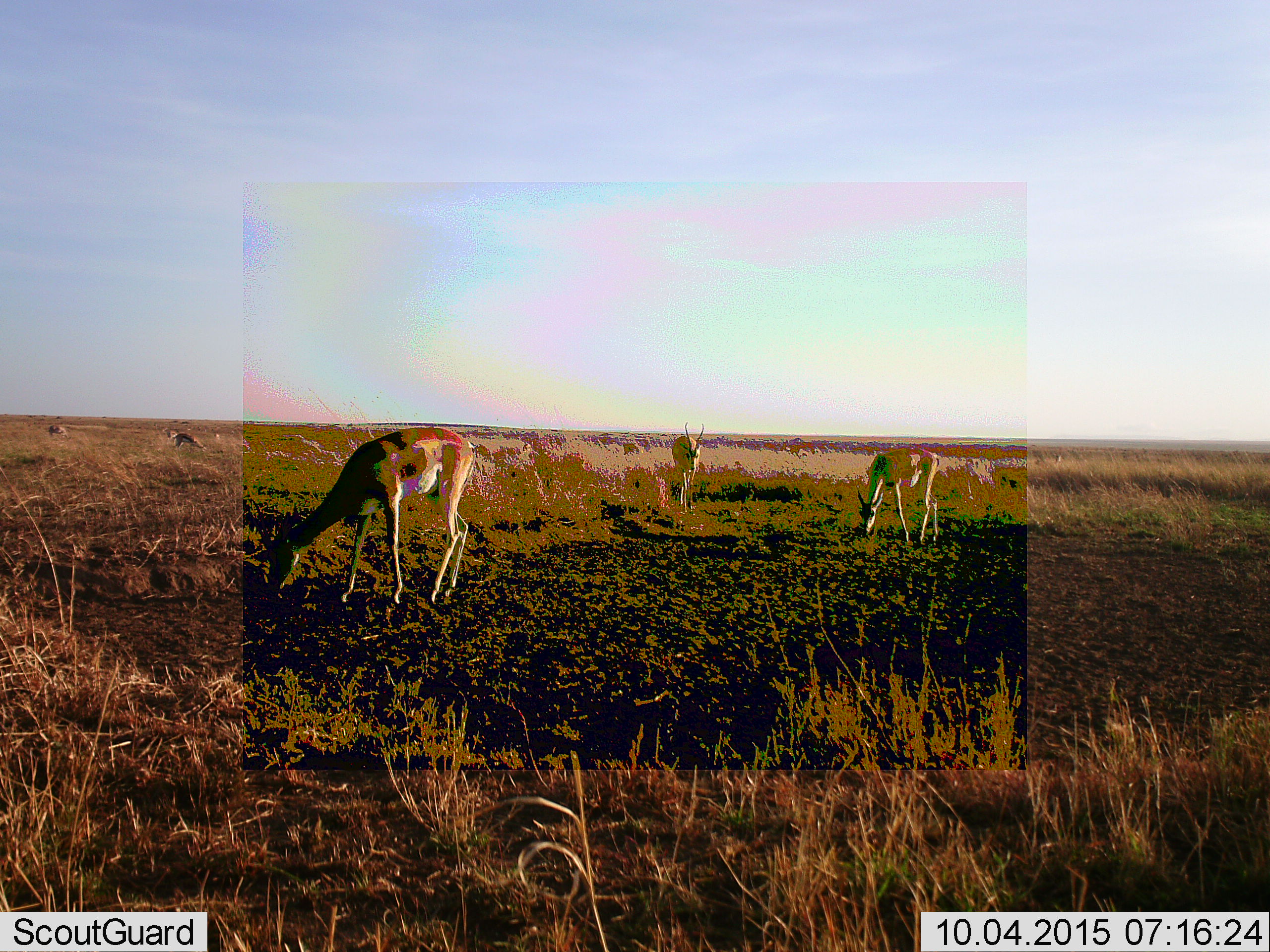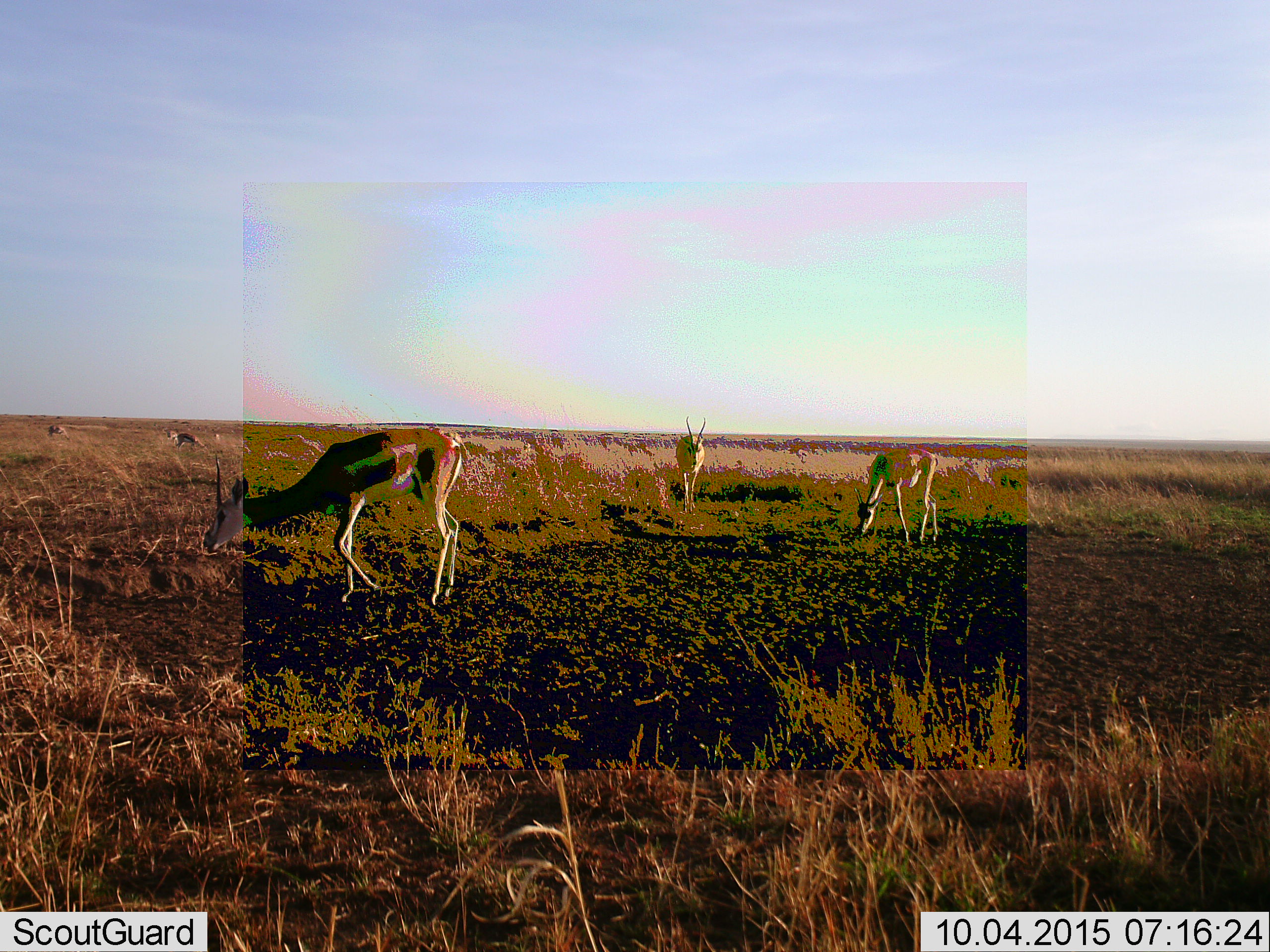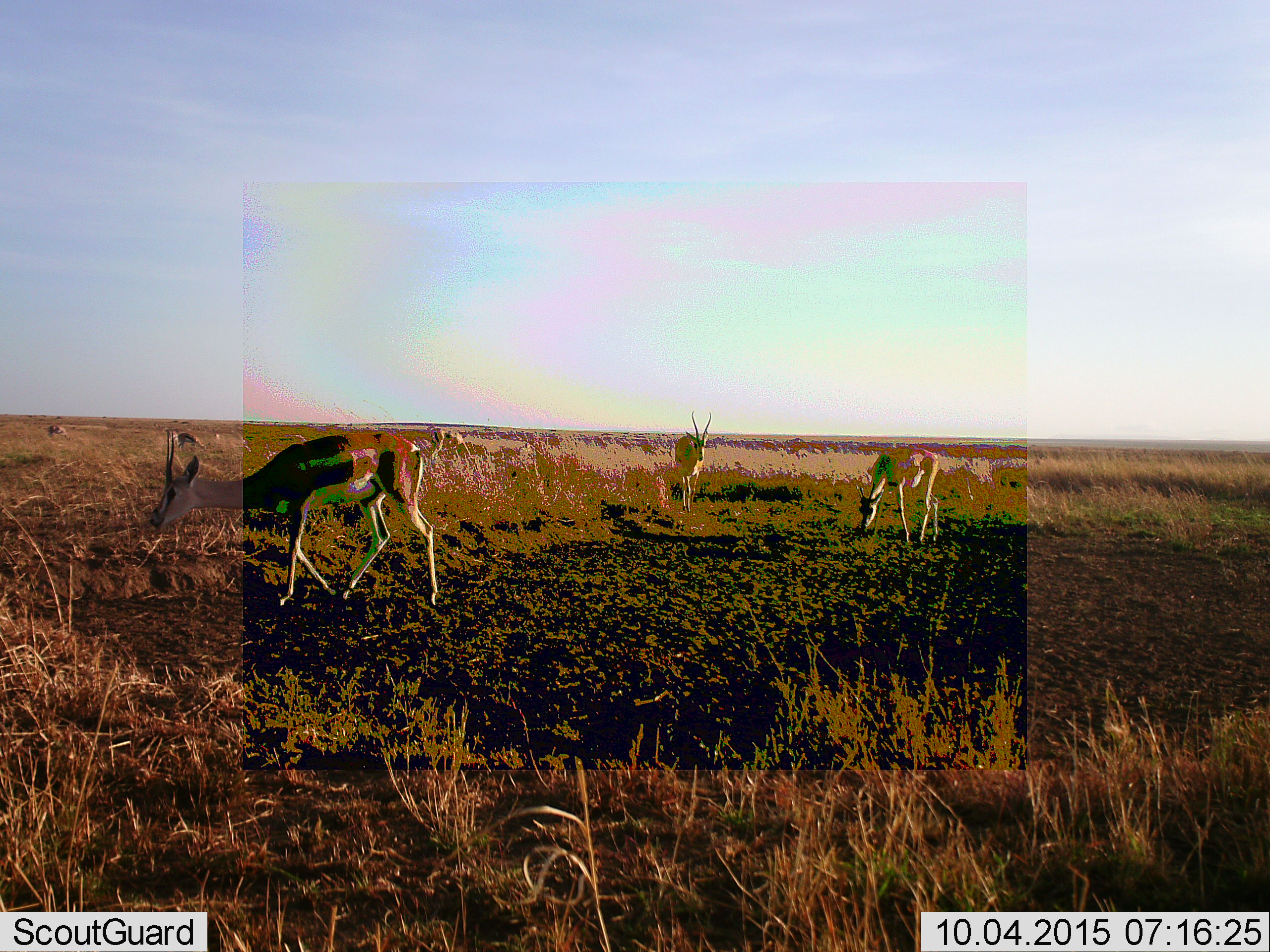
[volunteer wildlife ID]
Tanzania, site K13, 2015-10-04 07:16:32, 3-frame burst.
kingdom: Animalia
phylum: Chordata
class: Mammalia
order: Artiodactyla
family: Bovidae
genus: Nanger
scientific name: Nanger granti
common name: grant's gazelle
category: gazellegrants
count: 5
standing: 50%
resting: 17%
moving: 83%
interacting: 0%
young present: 0%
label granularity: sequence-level